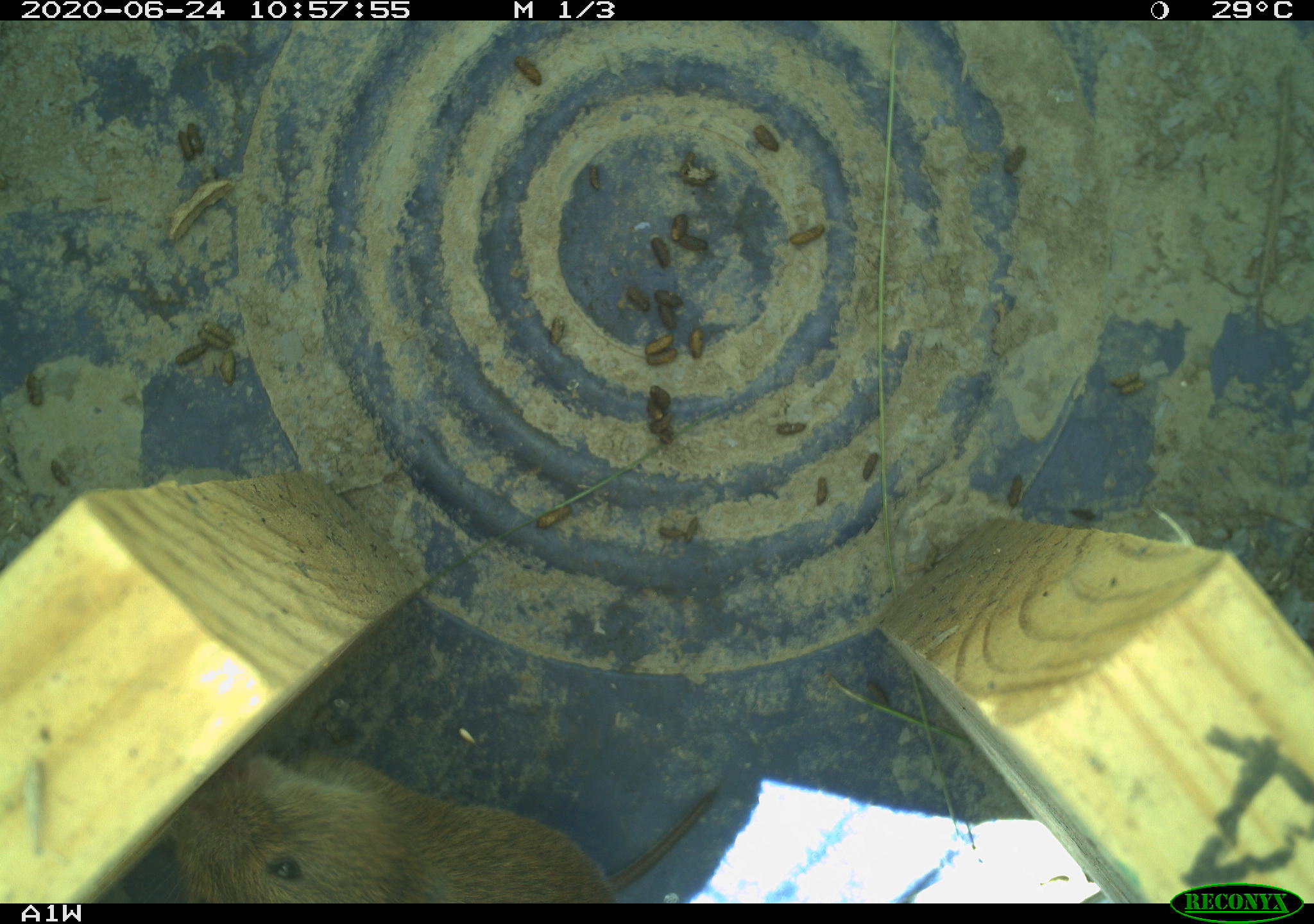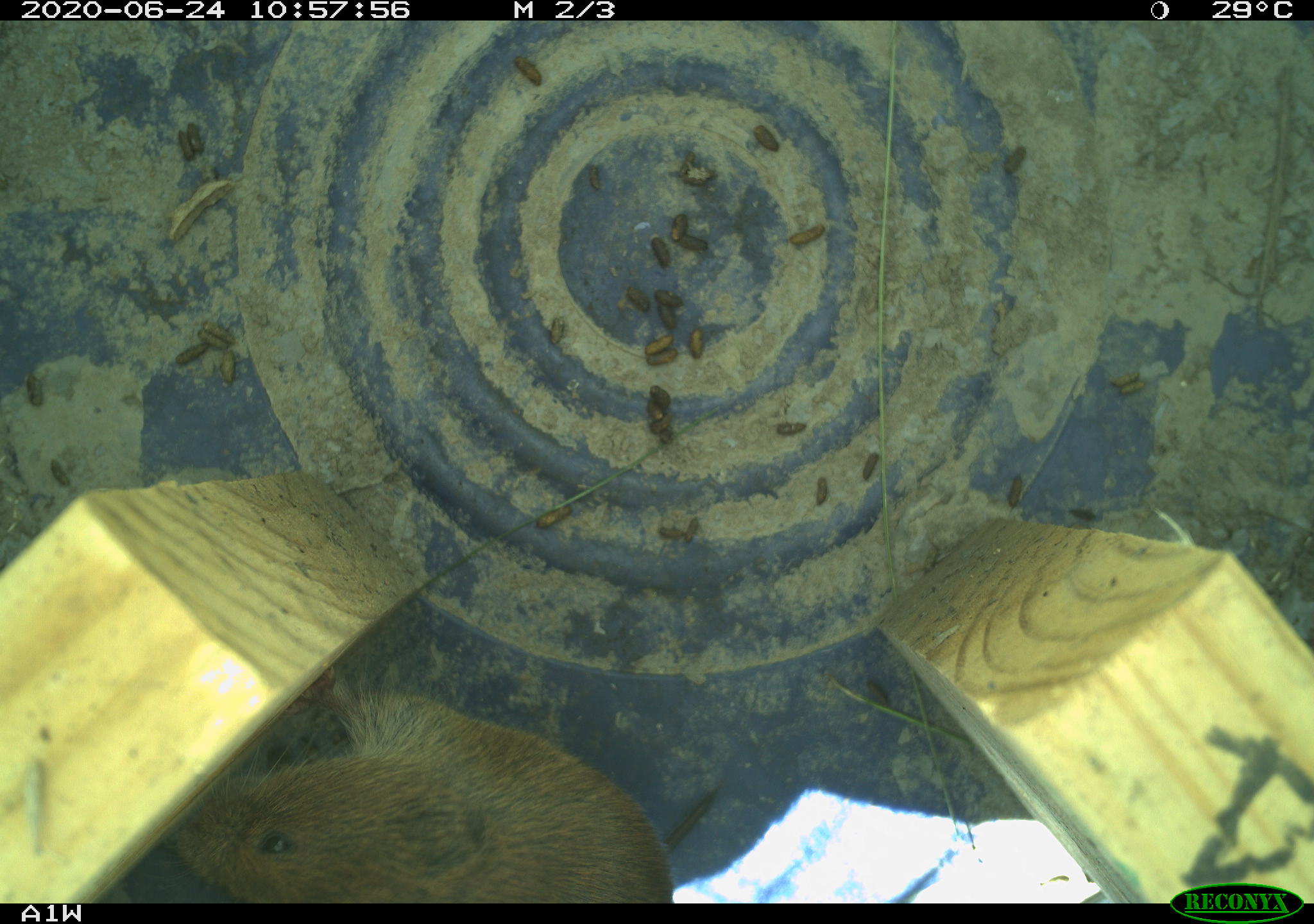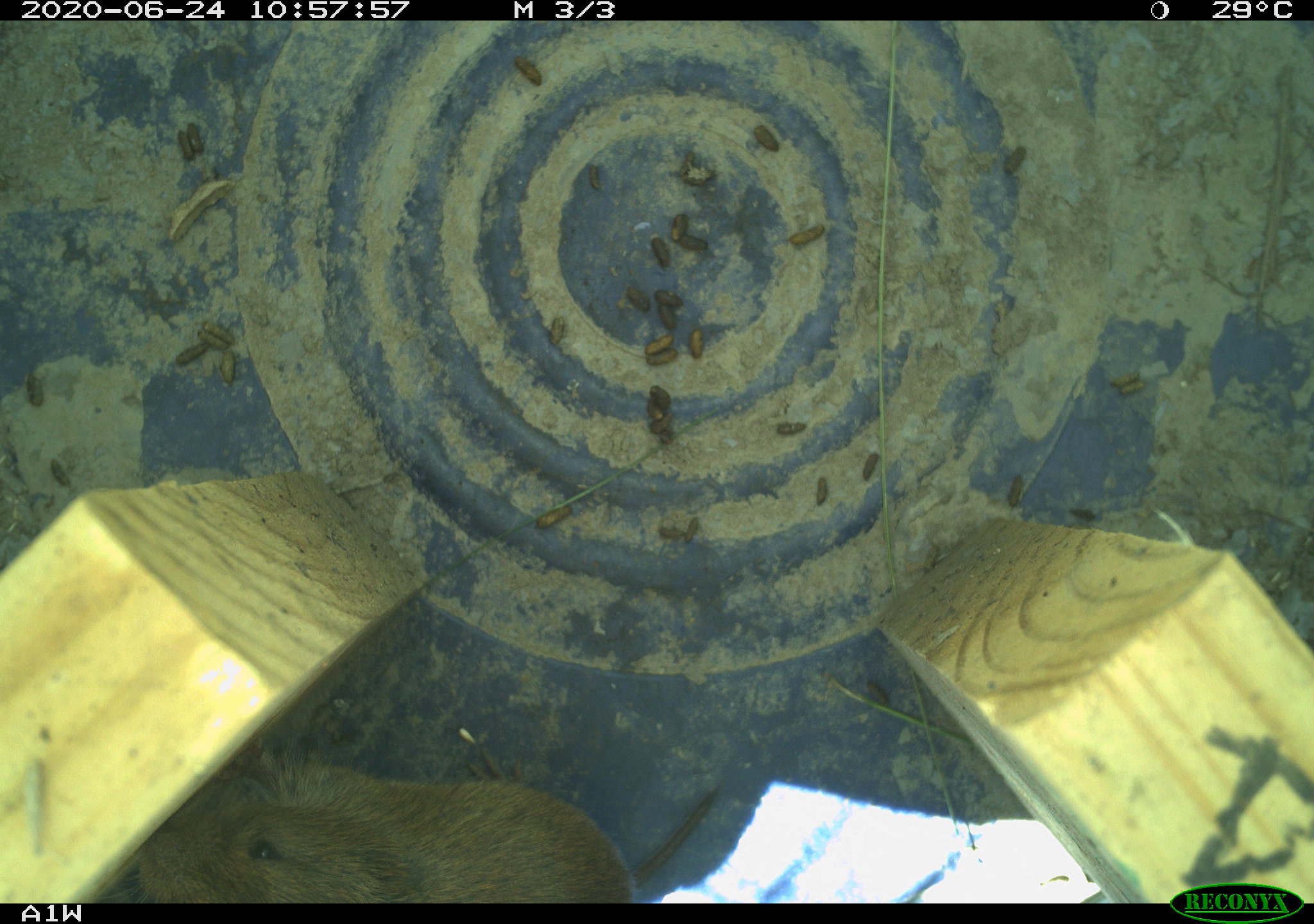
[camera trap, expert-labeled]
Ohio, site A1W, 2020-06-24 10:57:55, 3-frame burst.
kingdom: Animalia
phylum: Chordata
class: Mammalia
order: Rodentia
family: Cricetidae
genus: Microtus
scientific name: Microtus pennsylvanicus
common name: meadow vole